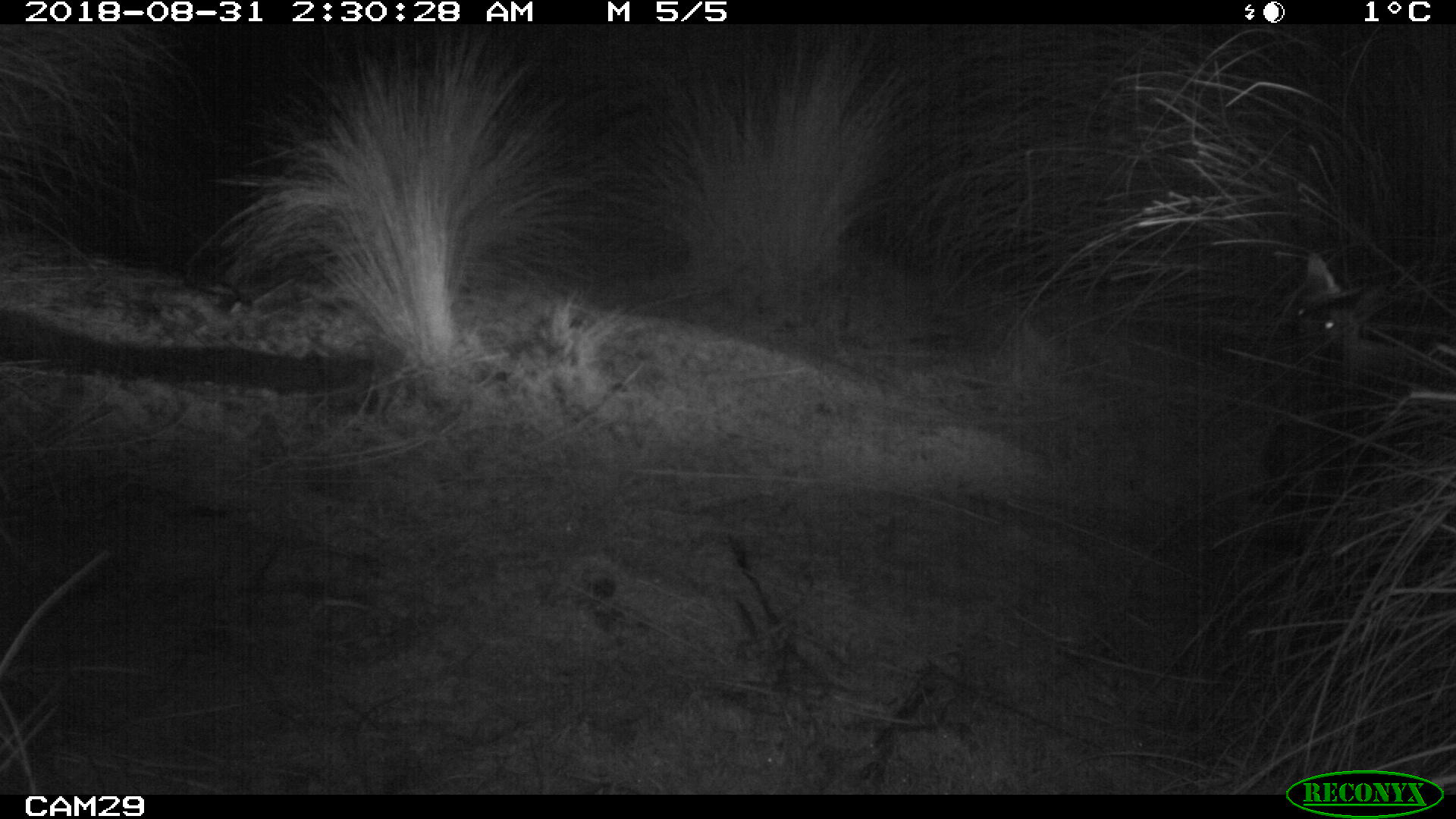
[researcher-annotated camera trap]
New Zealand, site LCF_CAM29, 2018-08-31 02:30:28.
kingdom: Animalia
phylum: Chordata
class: Mammalia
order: Diprotodontia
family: Macropodidae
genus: Notamacropus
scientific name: Notamacropus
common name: wallaby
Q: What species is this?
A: Wallaby (Notamacropus).